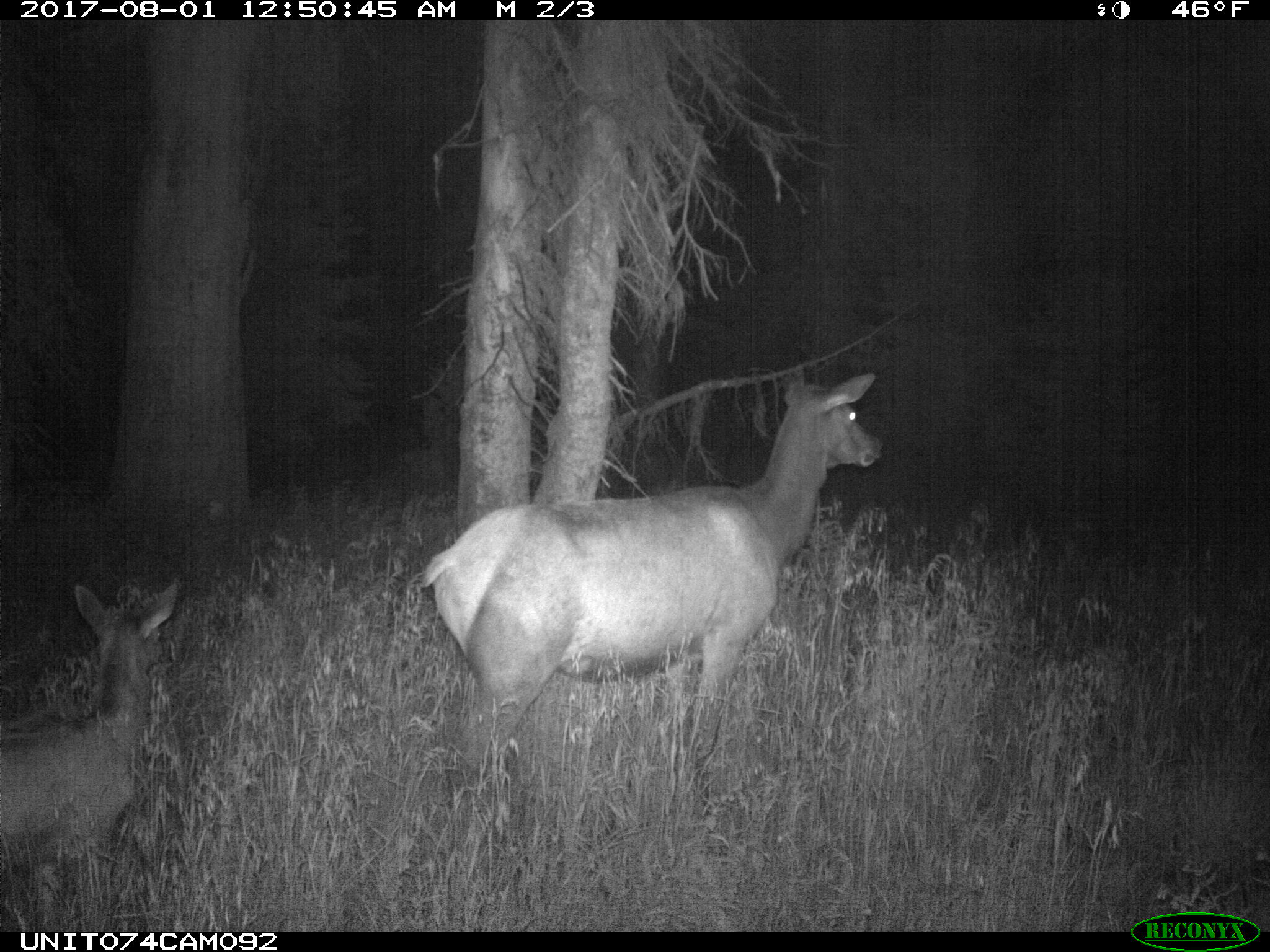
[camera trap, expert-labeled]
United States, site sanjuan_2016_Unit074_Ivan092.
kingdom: Animalia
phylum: Chordata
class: Mammalia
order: Artiodactyla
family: Cervidae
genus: Cervus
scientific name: Cervus elaphus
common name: red deer